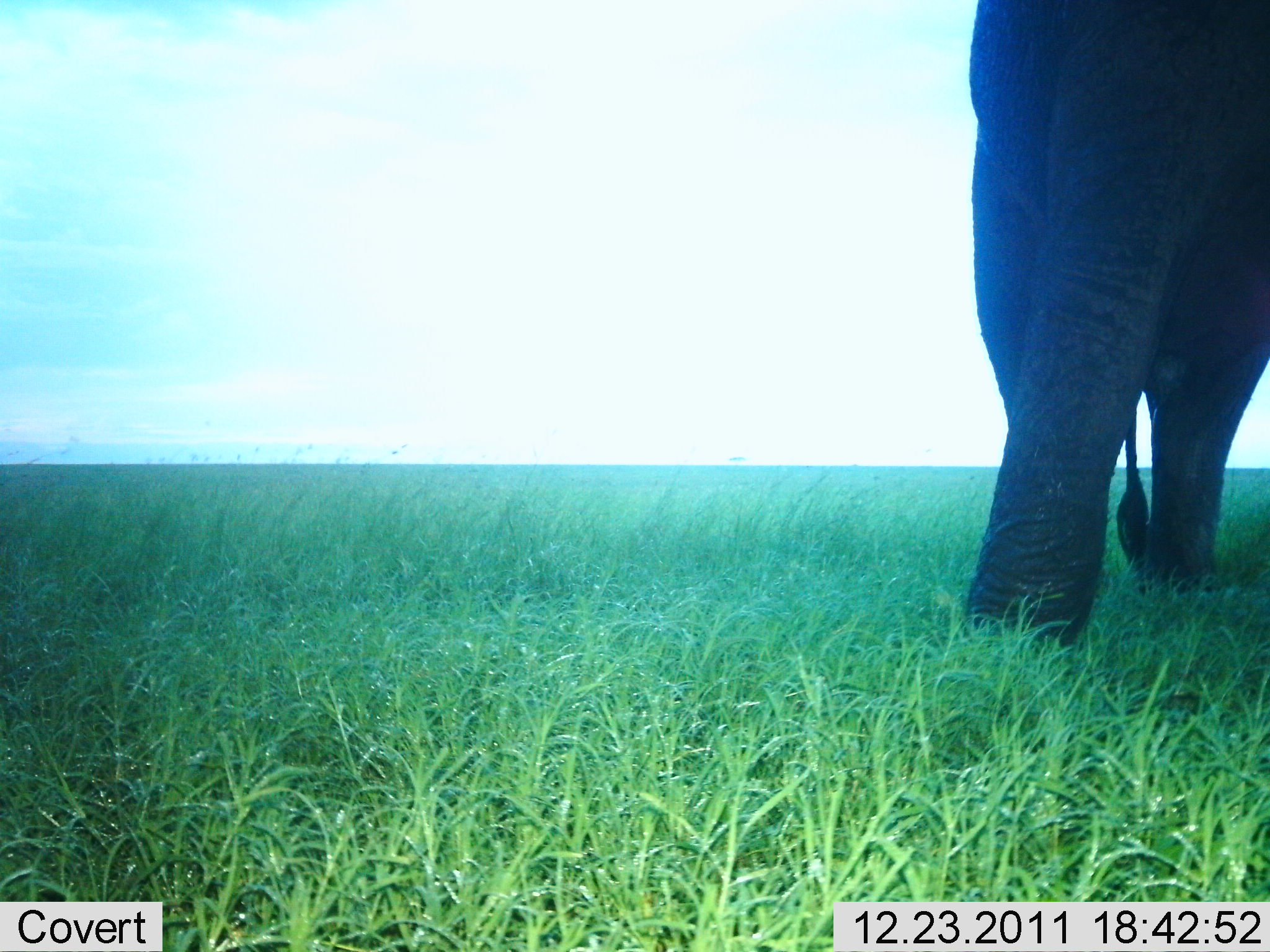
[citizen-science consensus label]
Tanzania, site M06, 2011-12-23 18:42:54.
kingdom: Animalia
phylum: Chordata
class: Mammalia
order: Proboscidea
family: Elephantidae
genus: Loxodonta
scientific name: Loxodonta africana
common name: african bush elephant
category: elephant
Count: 1.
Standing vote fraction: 62%.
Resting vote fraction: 0%.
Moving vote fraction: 38%.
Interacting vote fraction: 0%.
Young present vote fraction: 0%.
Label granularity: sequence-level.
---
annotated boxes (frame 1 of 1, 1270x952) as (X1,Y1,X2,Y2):
animal: (969,0,1270,660)